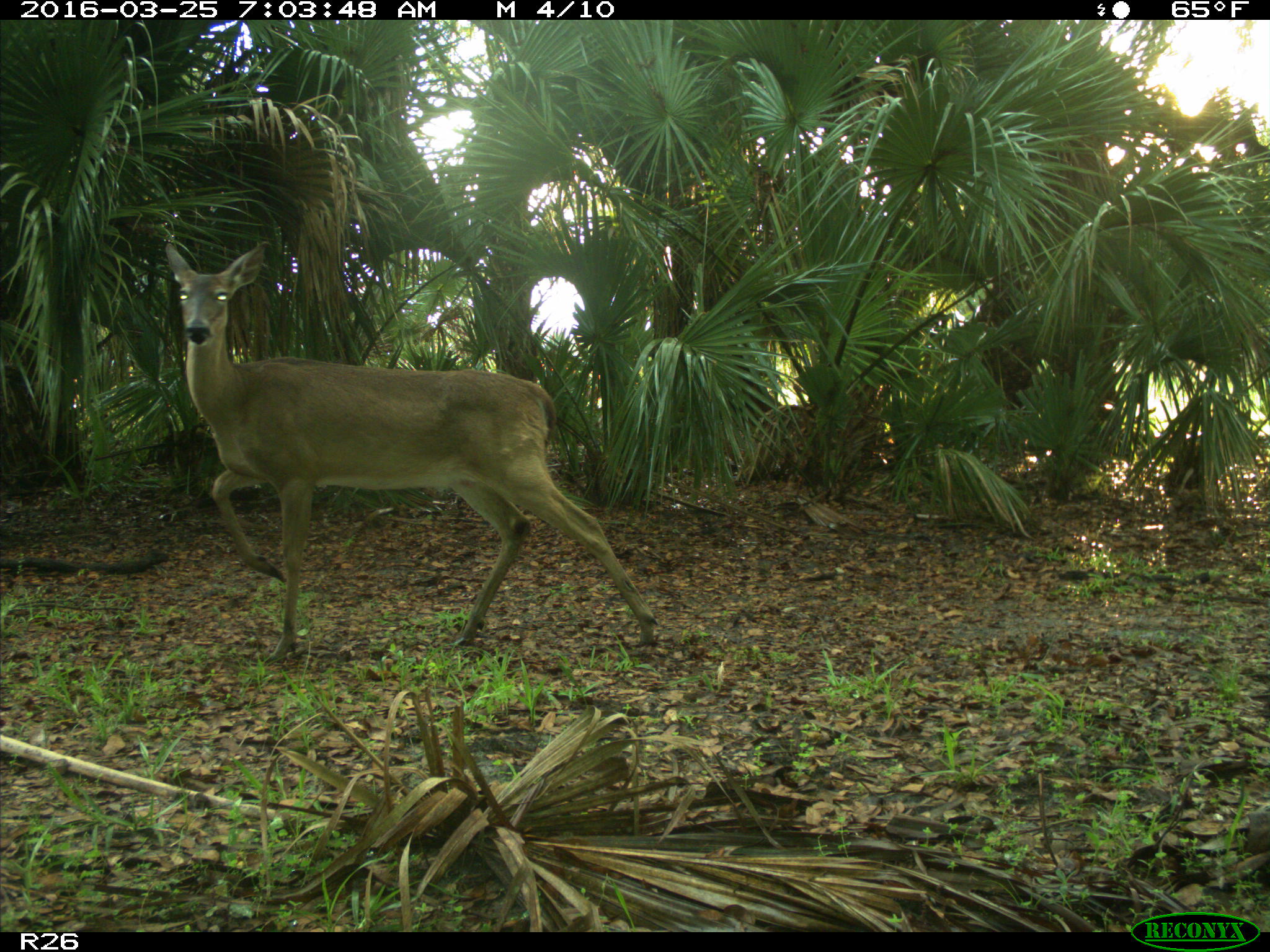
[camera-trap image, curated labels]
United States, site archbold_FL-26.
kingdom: Animalia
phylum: Chordata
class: Mammalia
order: Artiodactyla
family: Cervidae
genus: Odocoileus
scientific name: Odocoileus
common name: deer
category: unidentified deer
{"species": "unidentified deer (deer) (Odocoileus)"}